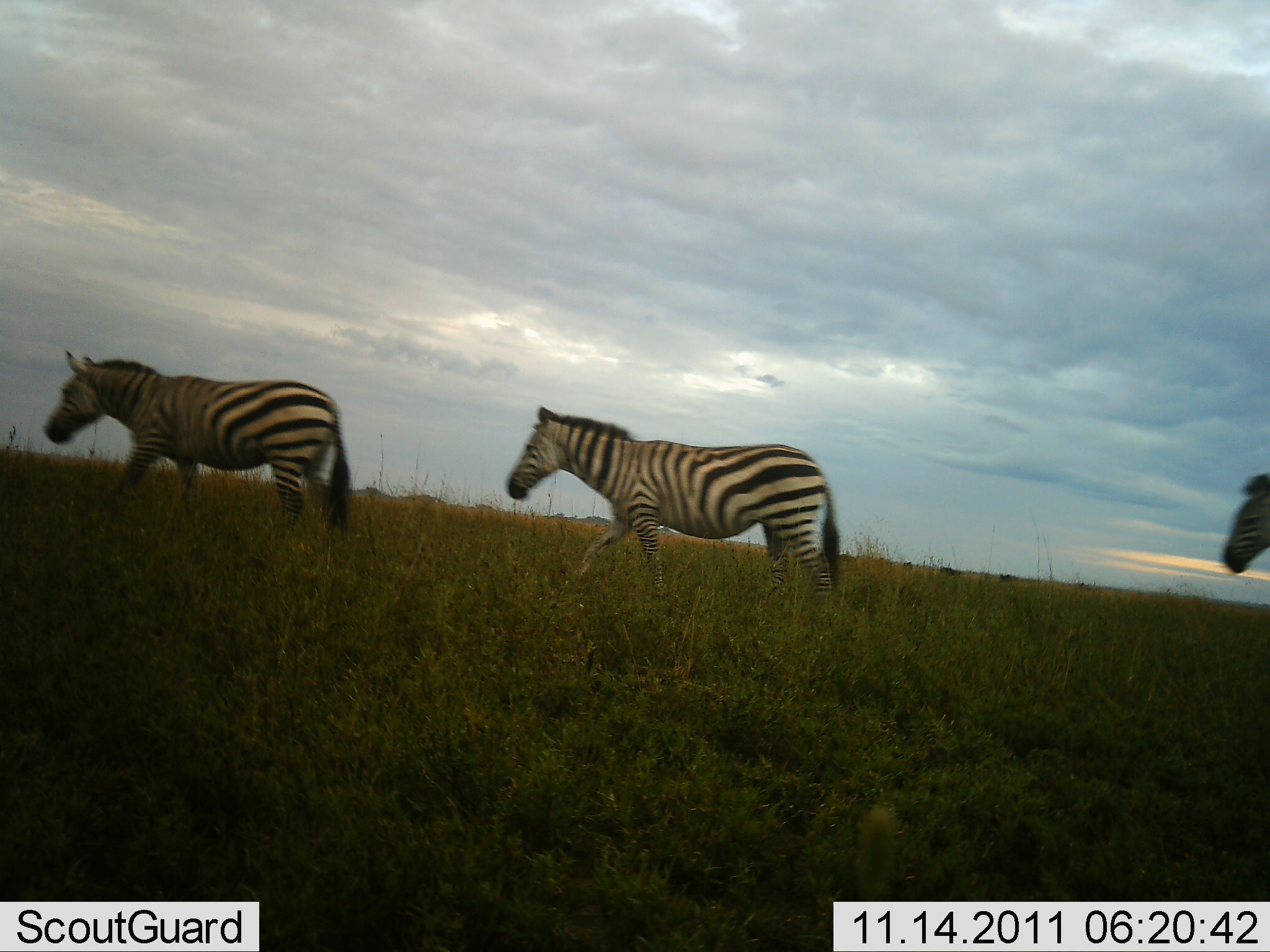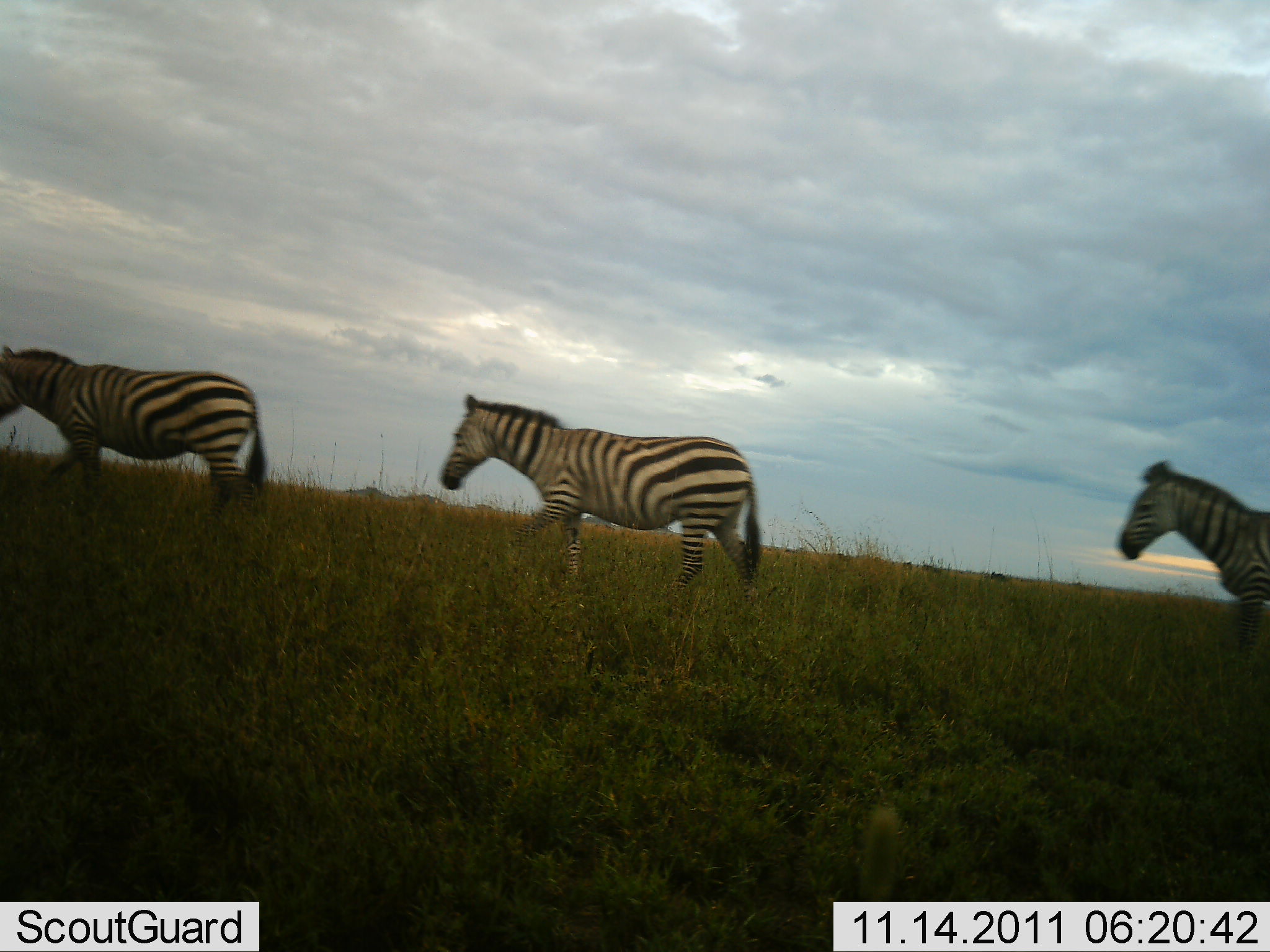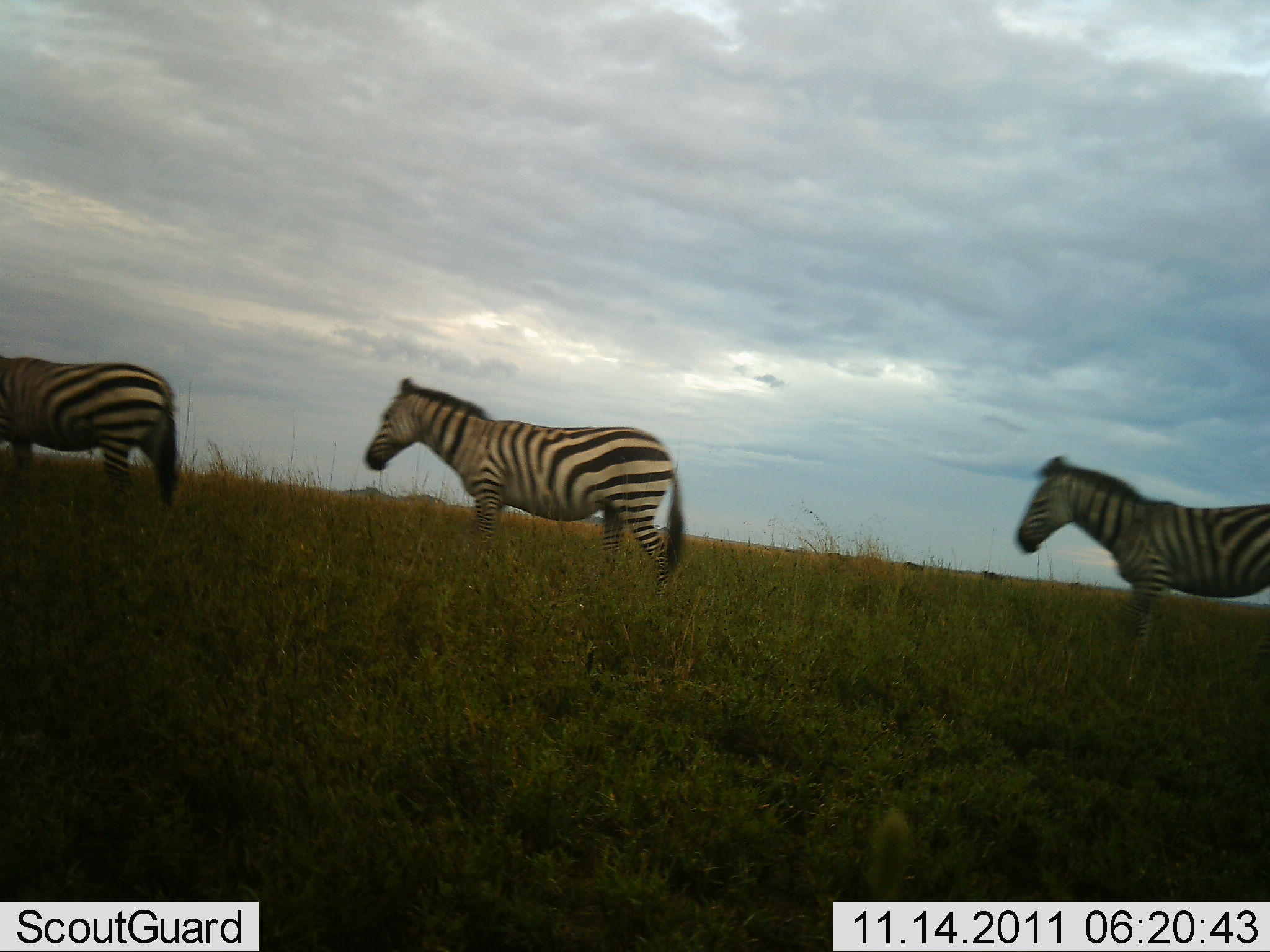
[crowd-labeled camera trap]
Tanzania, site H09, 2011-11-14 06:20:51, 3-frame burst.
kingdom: Animalia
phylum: Chordata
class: Mammalia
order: Perissodactyla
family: Equidae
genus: Equus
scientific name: Equus quagga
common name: plains zebra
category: zebra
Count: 3.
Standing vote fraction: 8%.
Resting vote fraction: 0%.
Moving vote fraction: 100%.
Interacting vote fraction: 0%.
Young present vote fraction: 0%.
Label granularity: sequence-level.